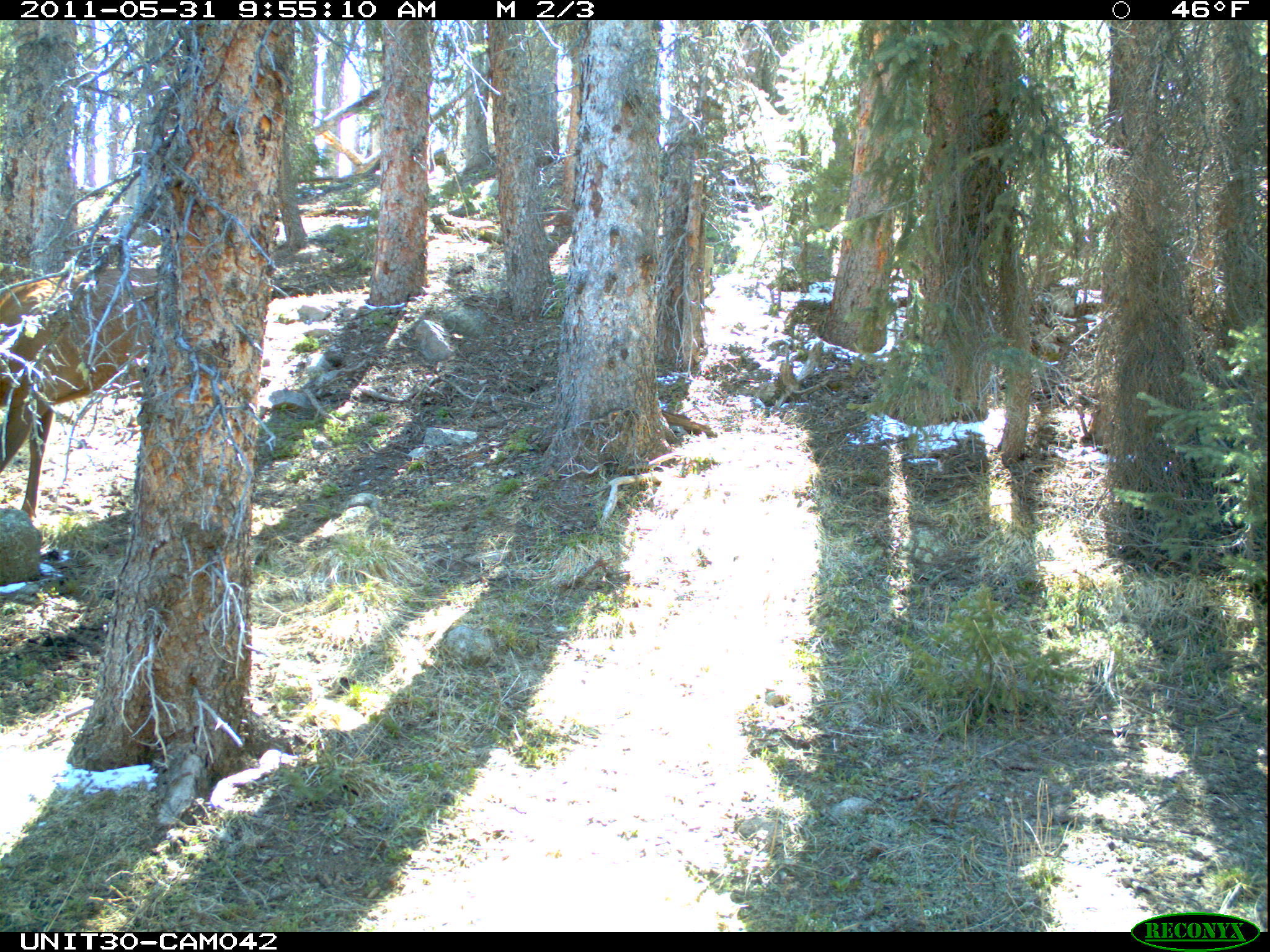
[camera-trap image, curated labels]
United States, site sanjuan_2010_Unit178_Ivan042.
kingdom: Animalia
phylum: Chordata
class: Mammalia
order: Artiodactyla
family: Cervidae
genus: Cervus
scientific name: Cervus elaphus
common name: red deer